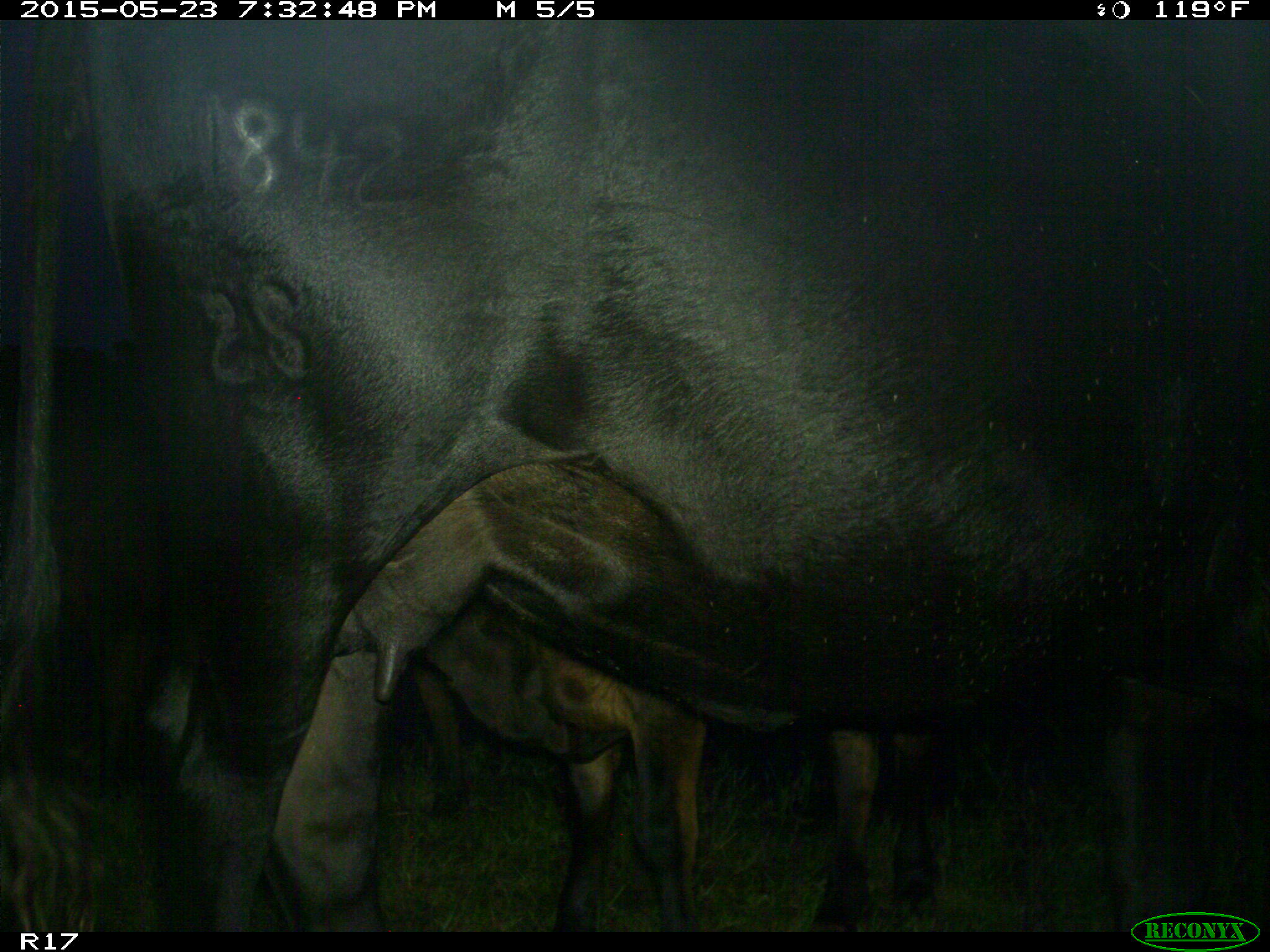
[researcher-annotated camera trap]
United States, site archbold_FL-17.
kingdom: Animalia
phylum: Chordata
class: Mammalia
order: Artiodactyla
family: Bovidae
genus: Bos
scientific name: Bos taurus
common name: domestic cow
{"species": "Bos taurus (domestic cow)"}